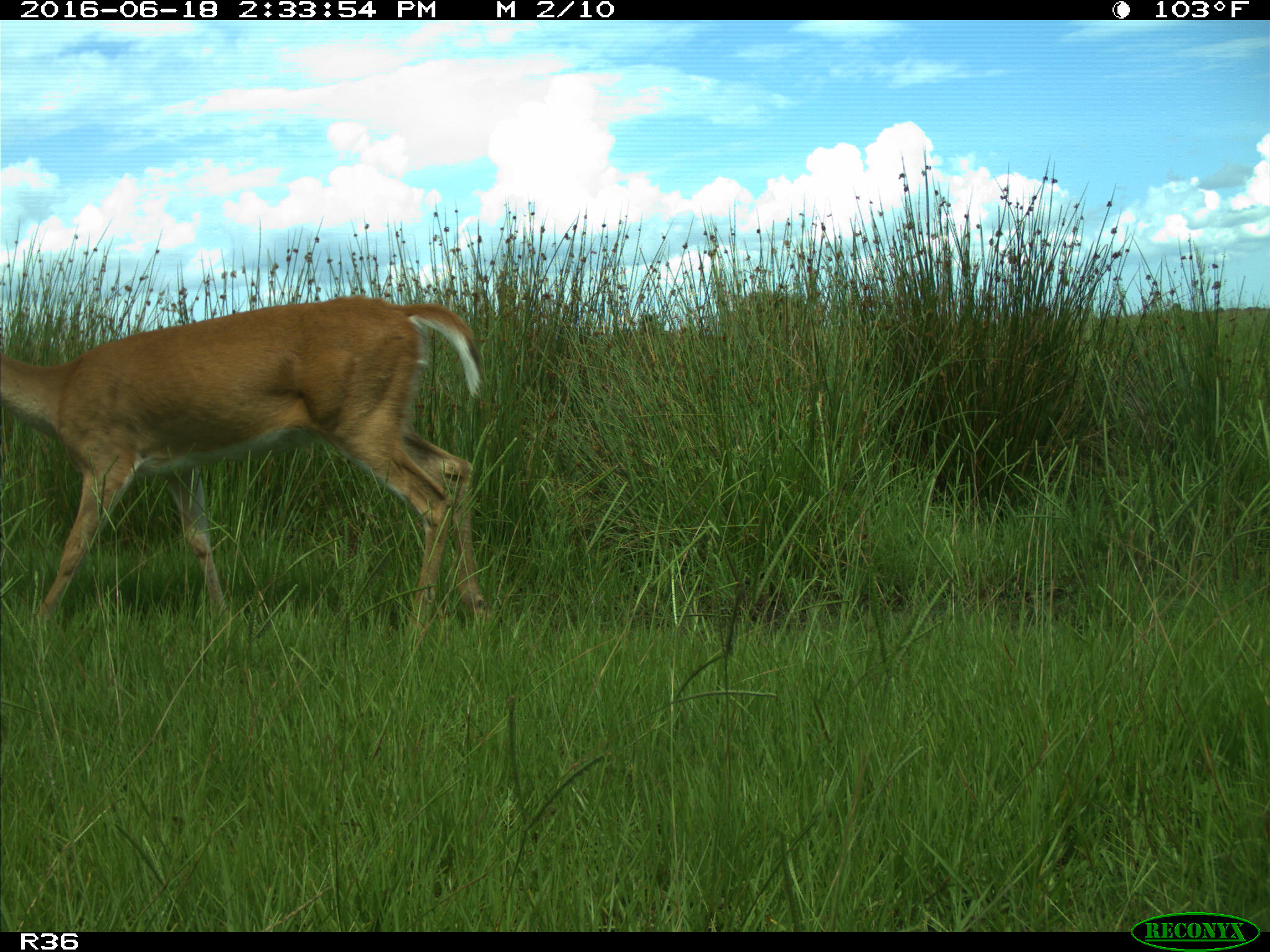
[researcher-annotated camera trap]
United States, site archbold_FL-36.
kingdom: Animalia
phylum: Chordata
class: Mammalia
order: Artiodactyla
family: Cervidae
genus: Odocoileus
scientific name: Odocoileus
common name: deer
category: unidentified deer